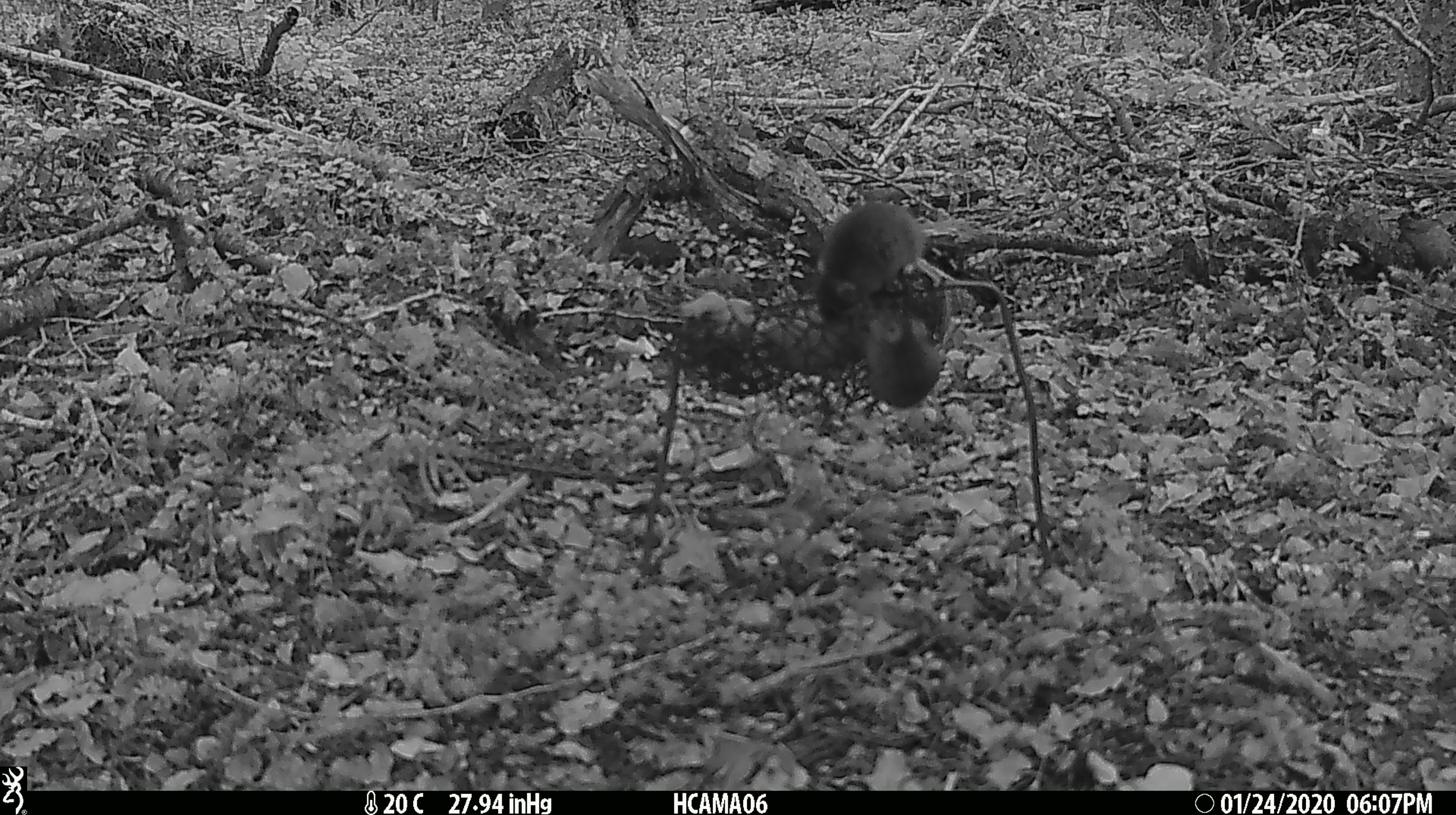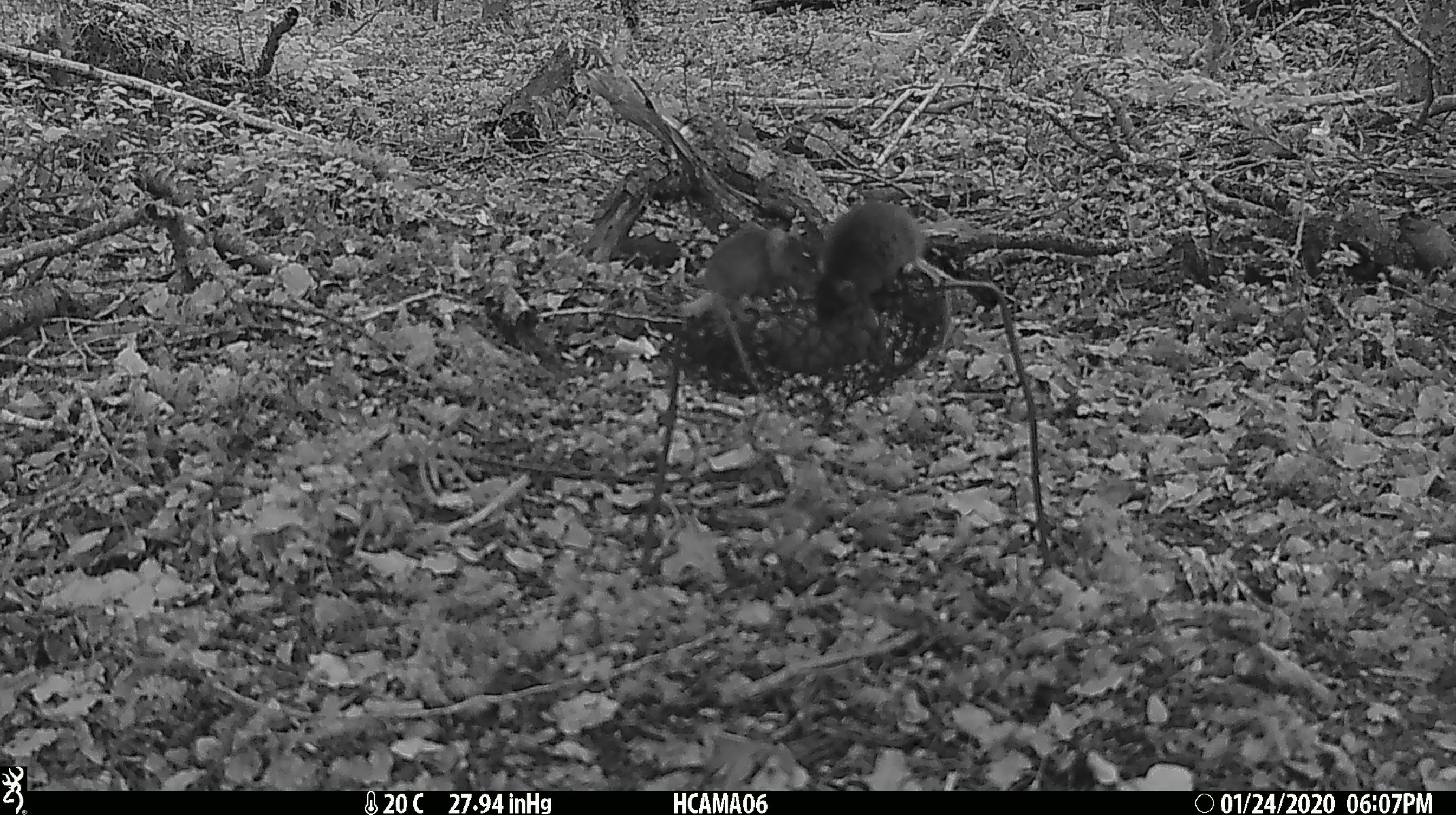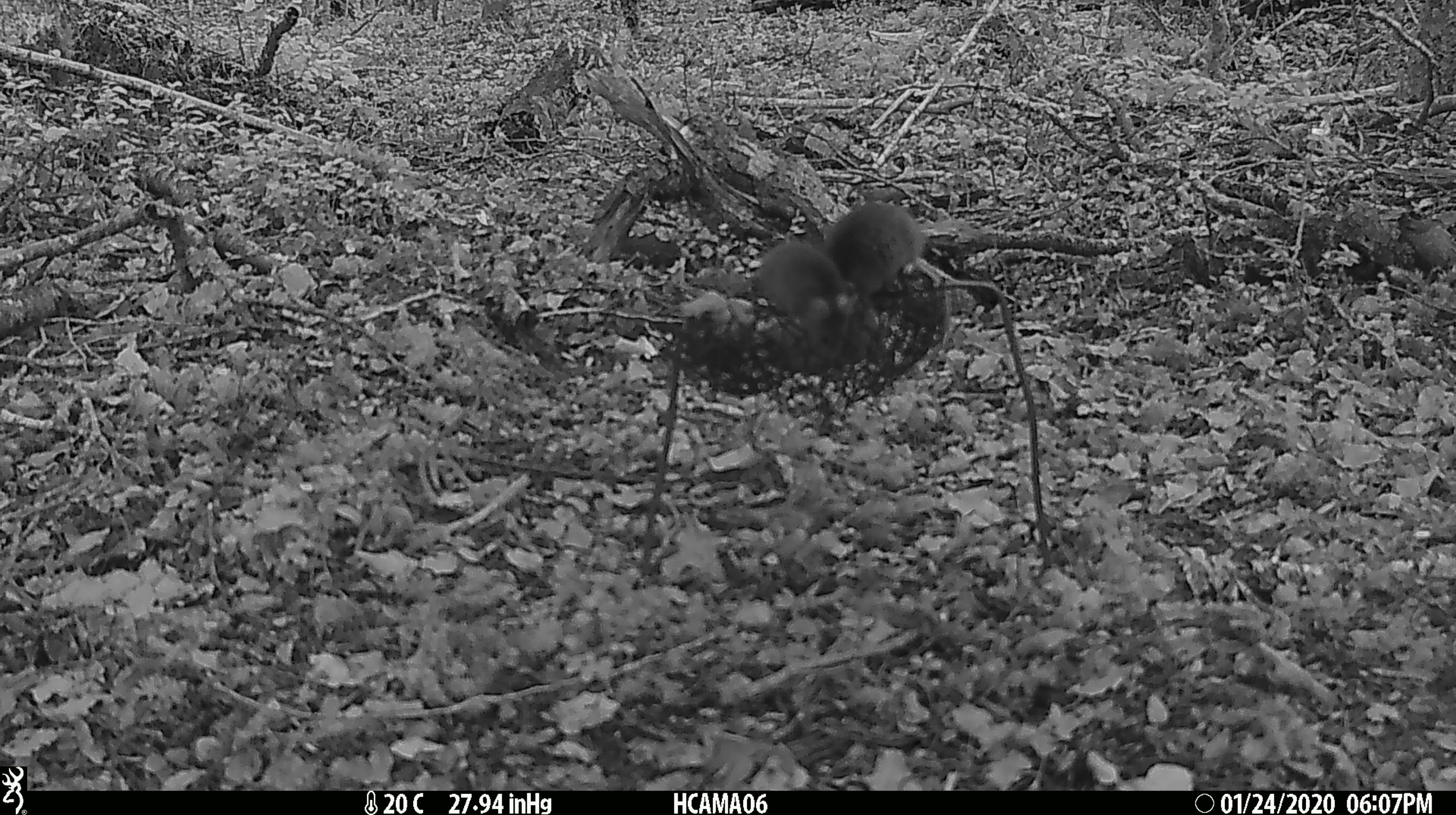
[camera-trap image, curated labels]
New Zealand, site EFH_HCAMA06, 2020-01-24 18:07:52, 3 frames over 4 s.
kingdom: Animalia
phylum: Chordata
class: Mammalia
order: Rodentia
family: Muridae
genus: Mus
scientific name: Mus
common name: mouse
Mouse (Mus).